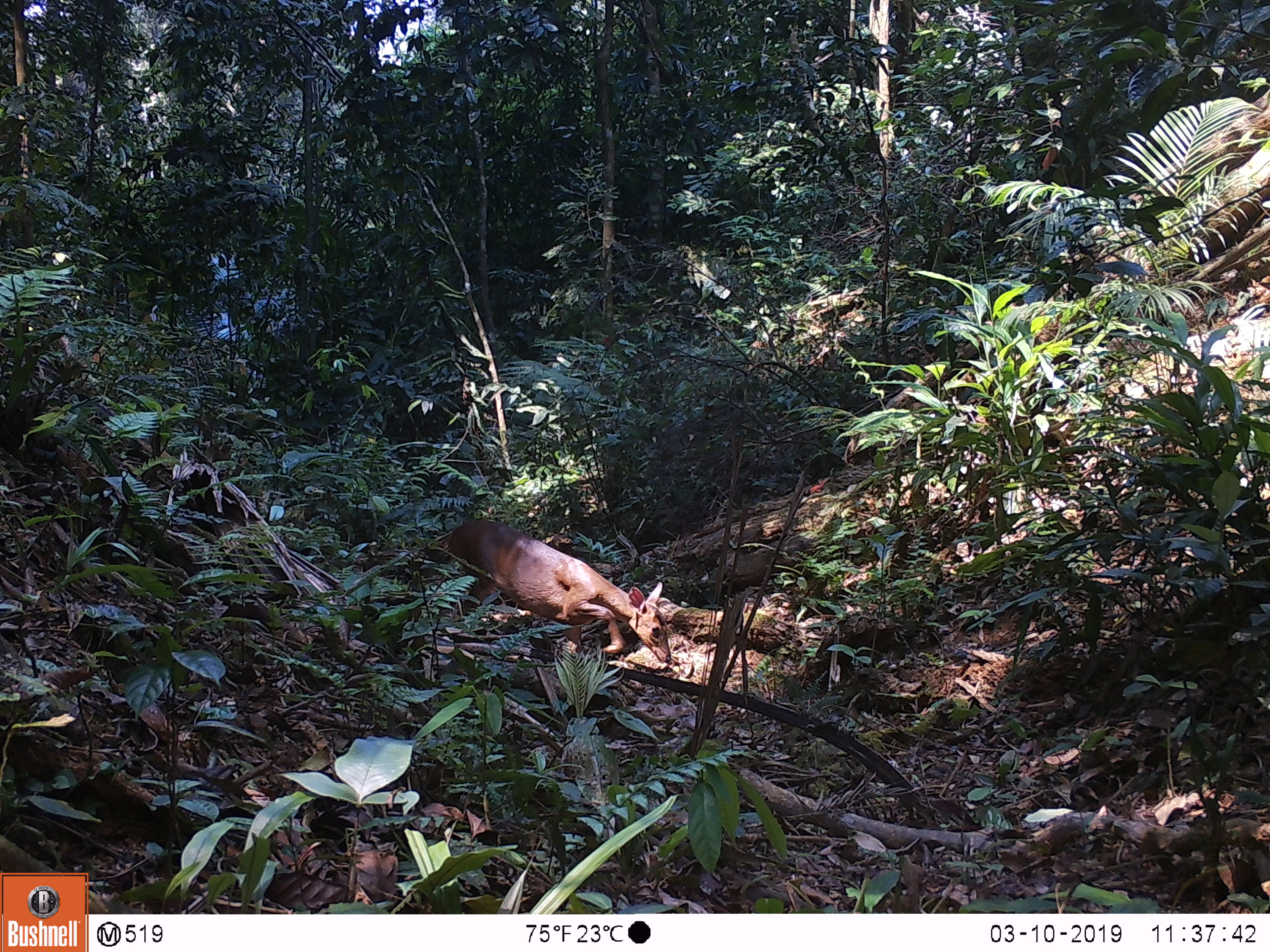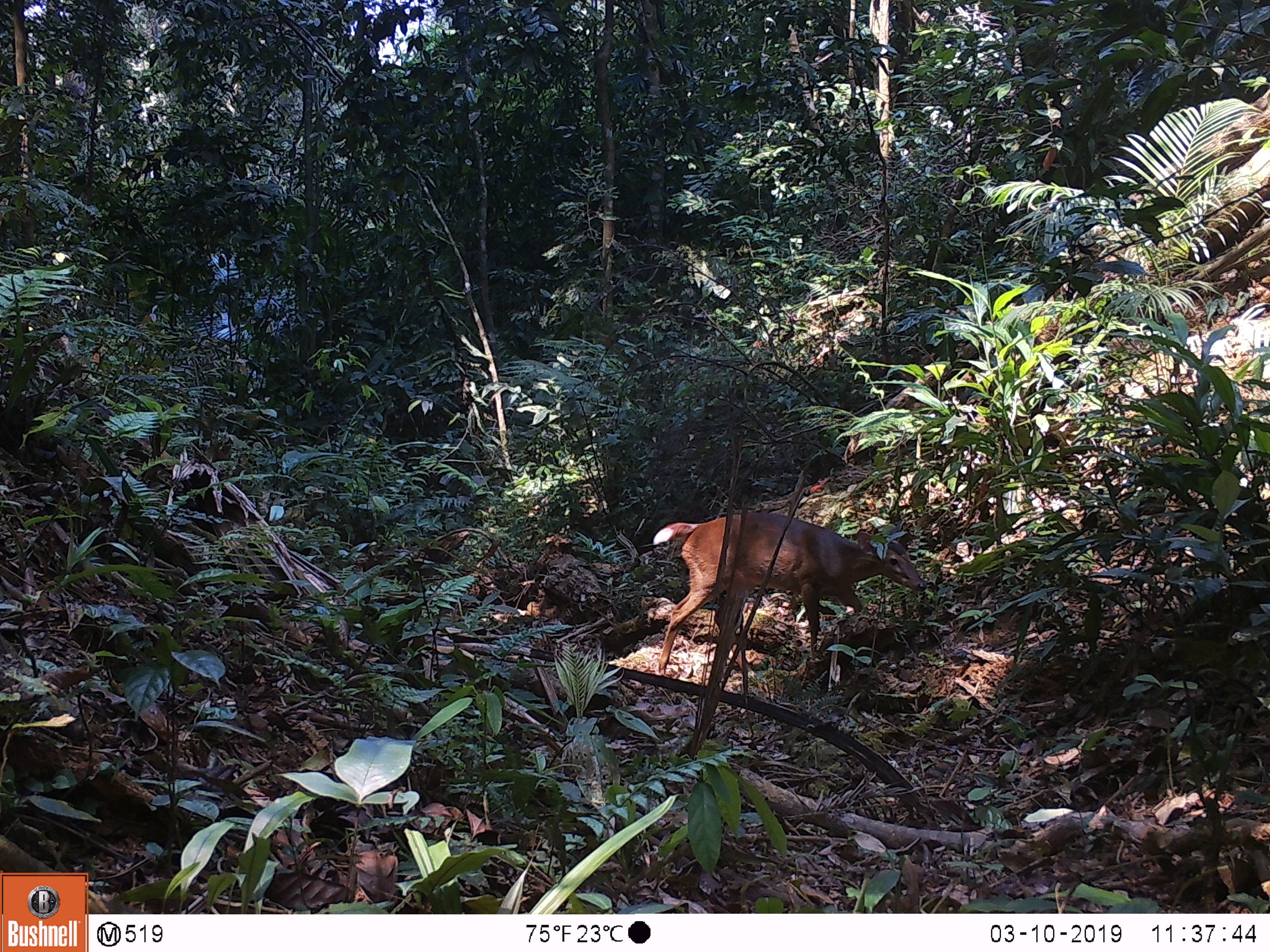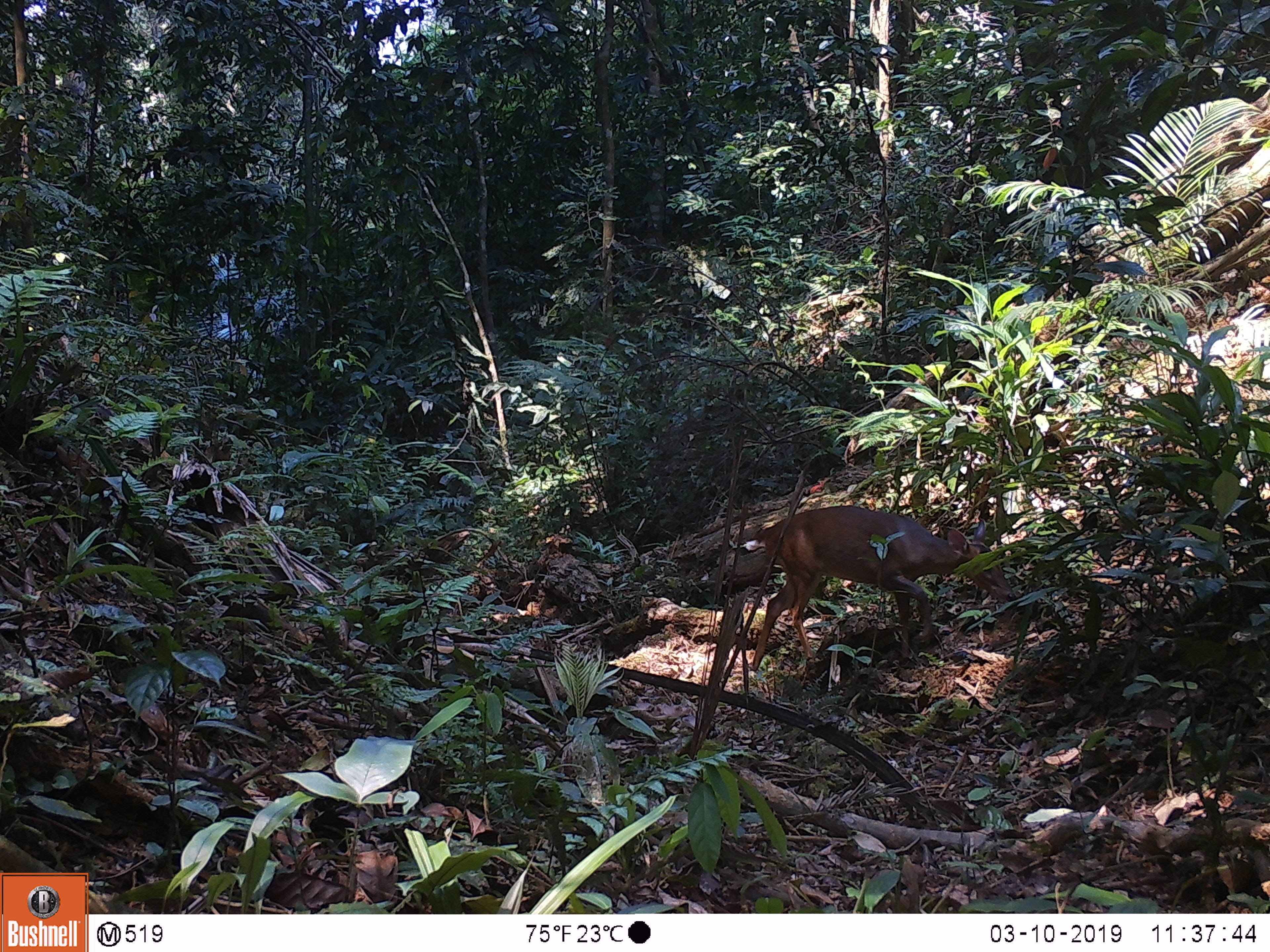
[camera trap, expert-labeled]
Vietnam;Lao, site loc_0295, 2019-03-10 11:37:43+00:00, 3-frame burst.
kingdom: Animalia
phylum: Chordata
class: Mammalia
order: Artiodactyla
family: Cervidae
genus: Muntiacus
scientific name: Muntiacus vuquangensis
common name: large-antlered muntjac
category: large antlered muntjac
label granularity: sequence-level